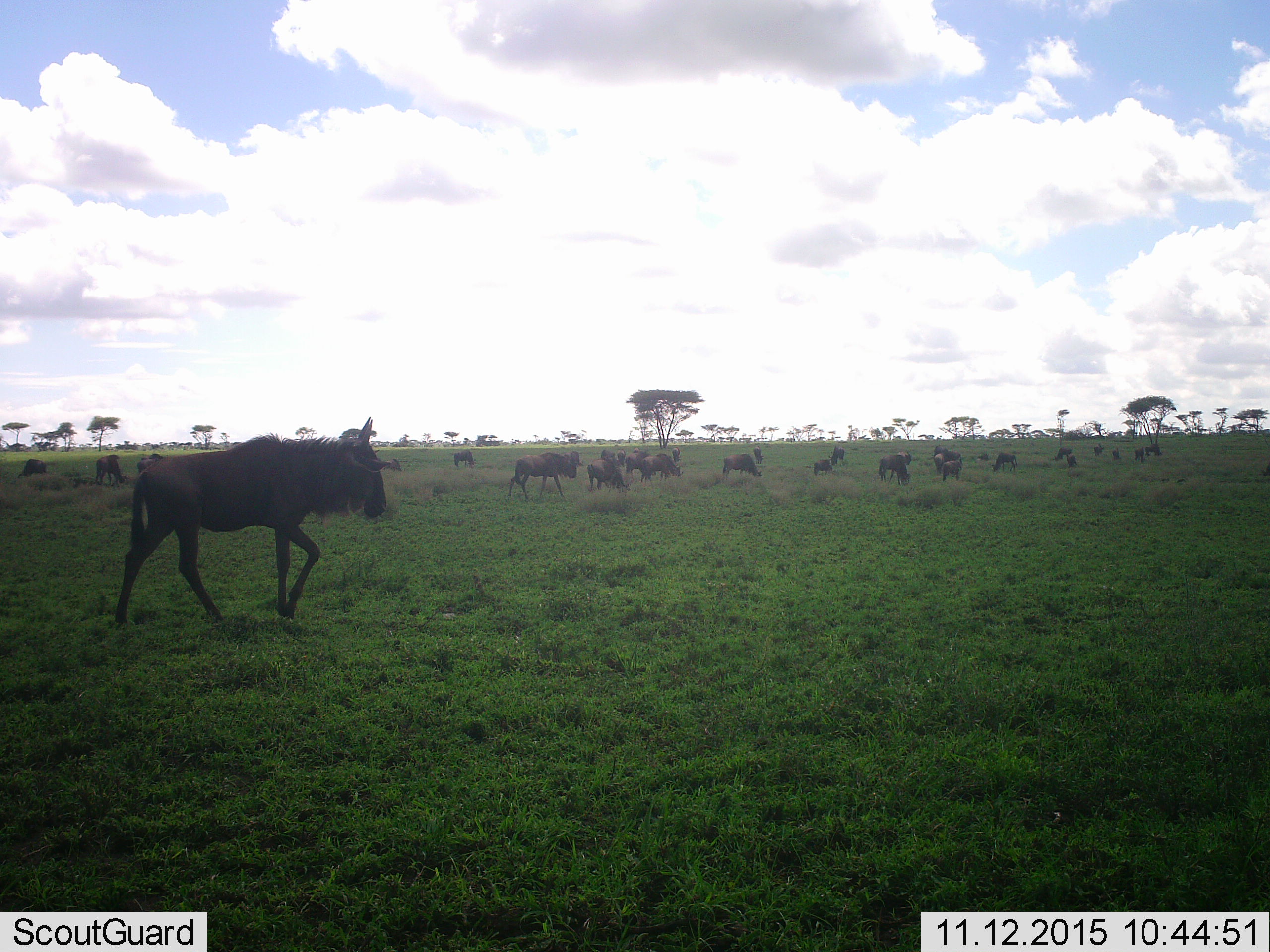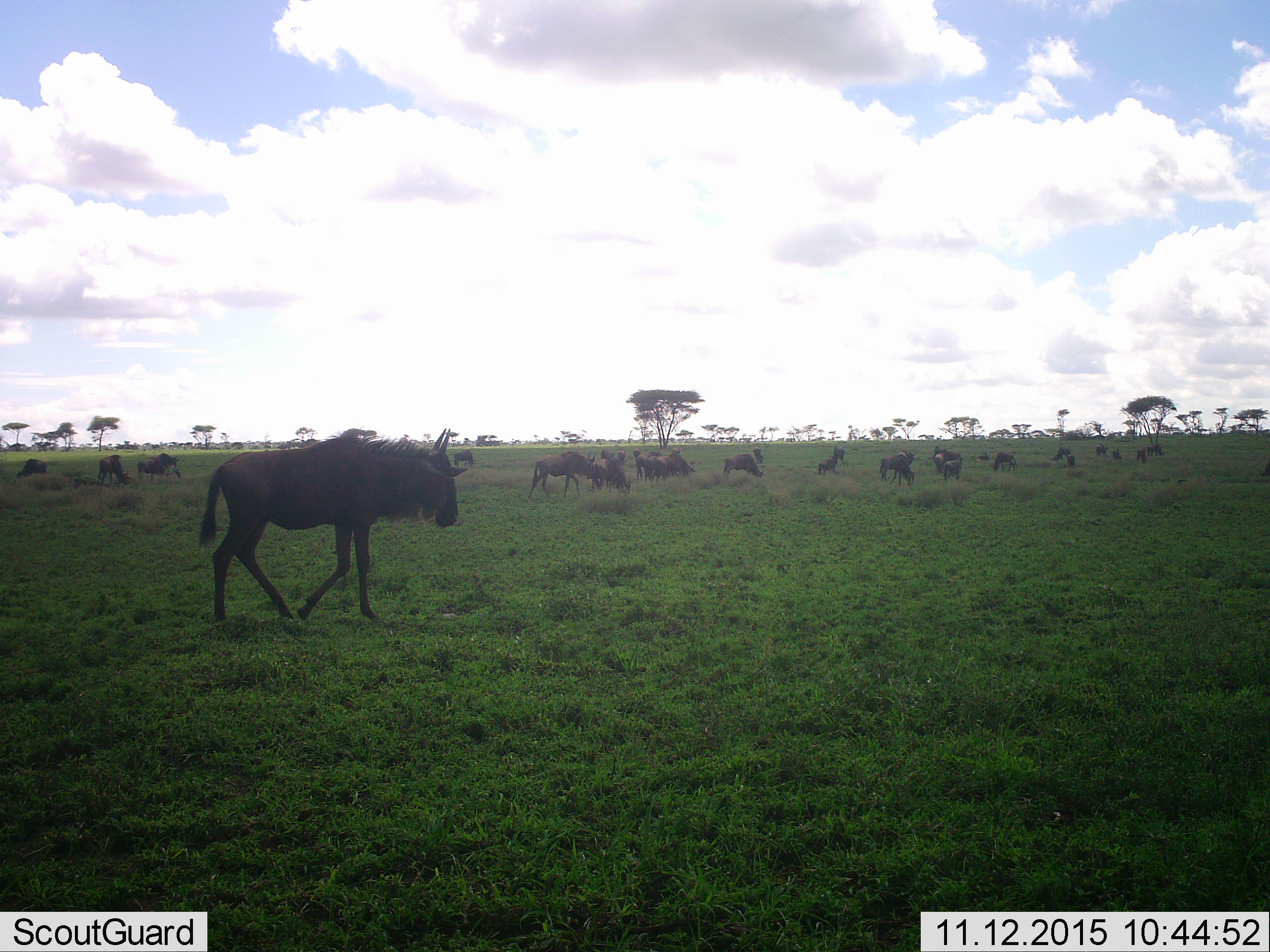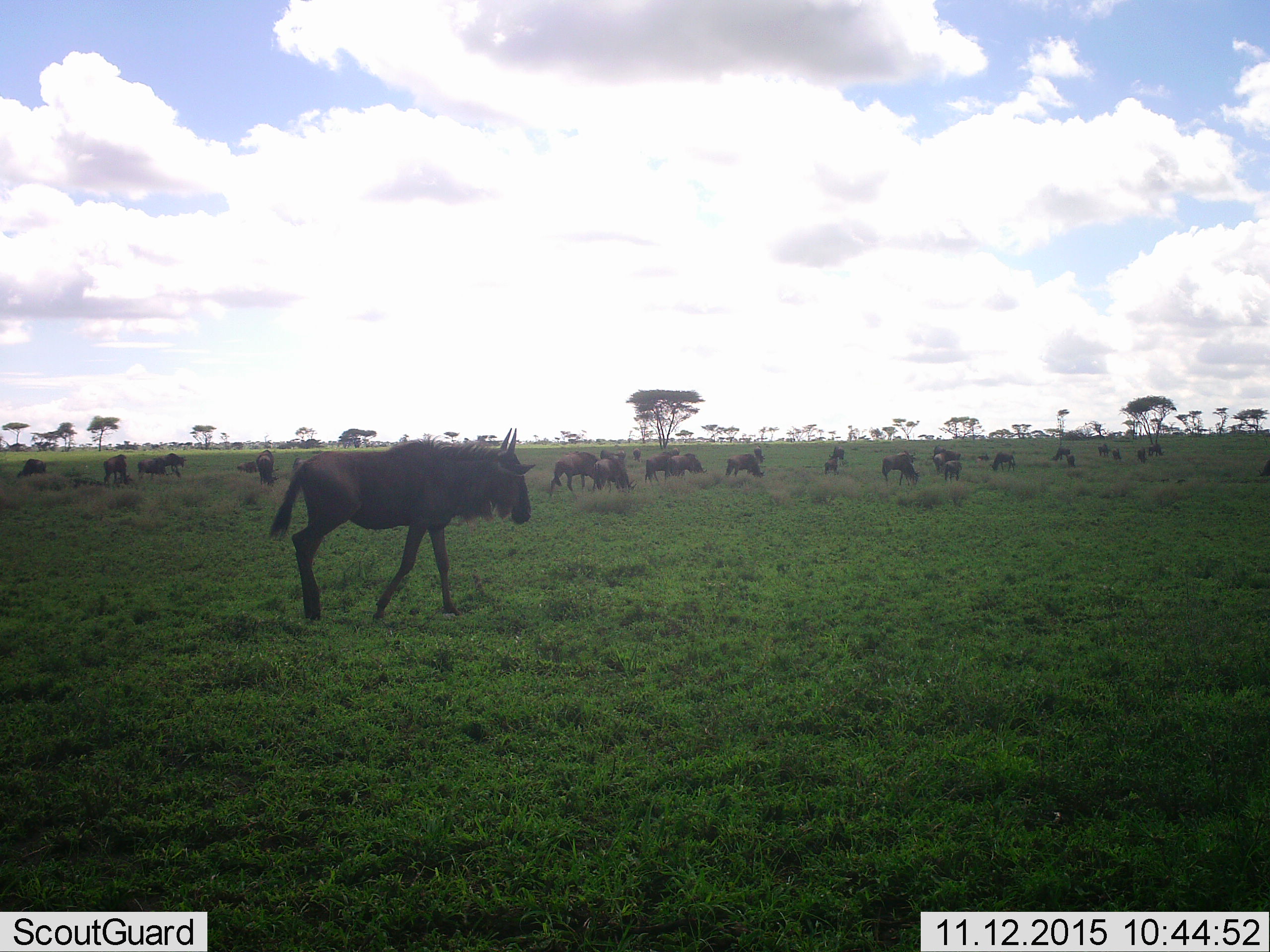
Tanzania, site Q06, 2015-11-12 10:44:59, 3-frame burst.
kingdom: Animalia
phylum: Chordata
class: Mammalia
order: Artiodactyla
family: Bovidae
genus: Connochaetes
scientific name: Connochaetes taurinus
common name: blue wildebeest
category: wildebeest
Wildebeest (blue wildebeest) (Connochaetes taurinus), count 11-50. Behavior (volunteer vote fractions): standing 56%, resting 0%, moving 78%, interacting 11%. Young present (vote fraction): 0%. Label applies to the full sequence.